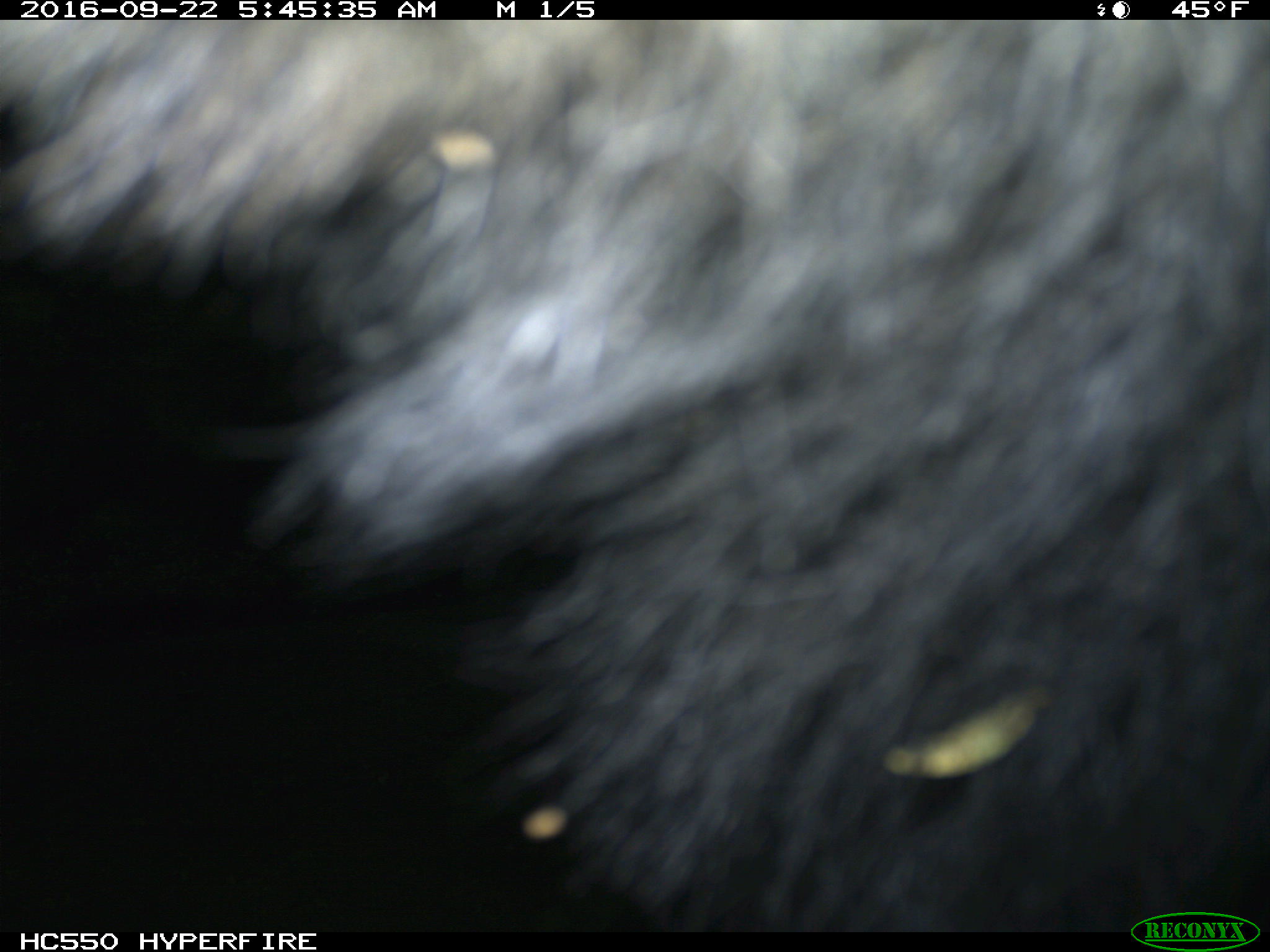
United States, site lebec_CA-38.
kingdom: Animalia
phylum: Chordata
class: Mammalia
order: Carnivora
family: Ursidae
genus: Ursus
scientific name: Ursus americanus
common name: american black bear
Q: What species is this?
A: Ursus americanus (american black bear).